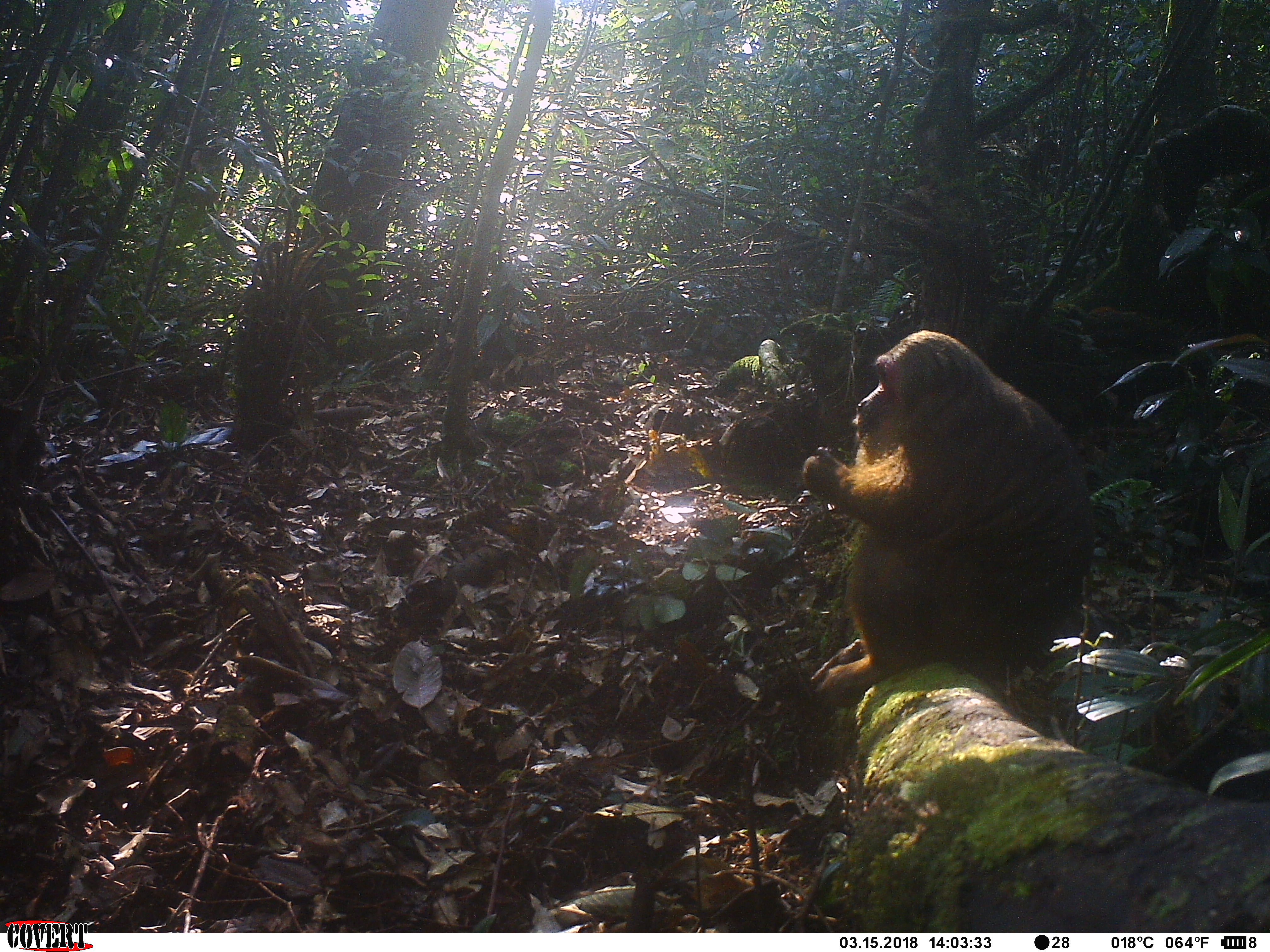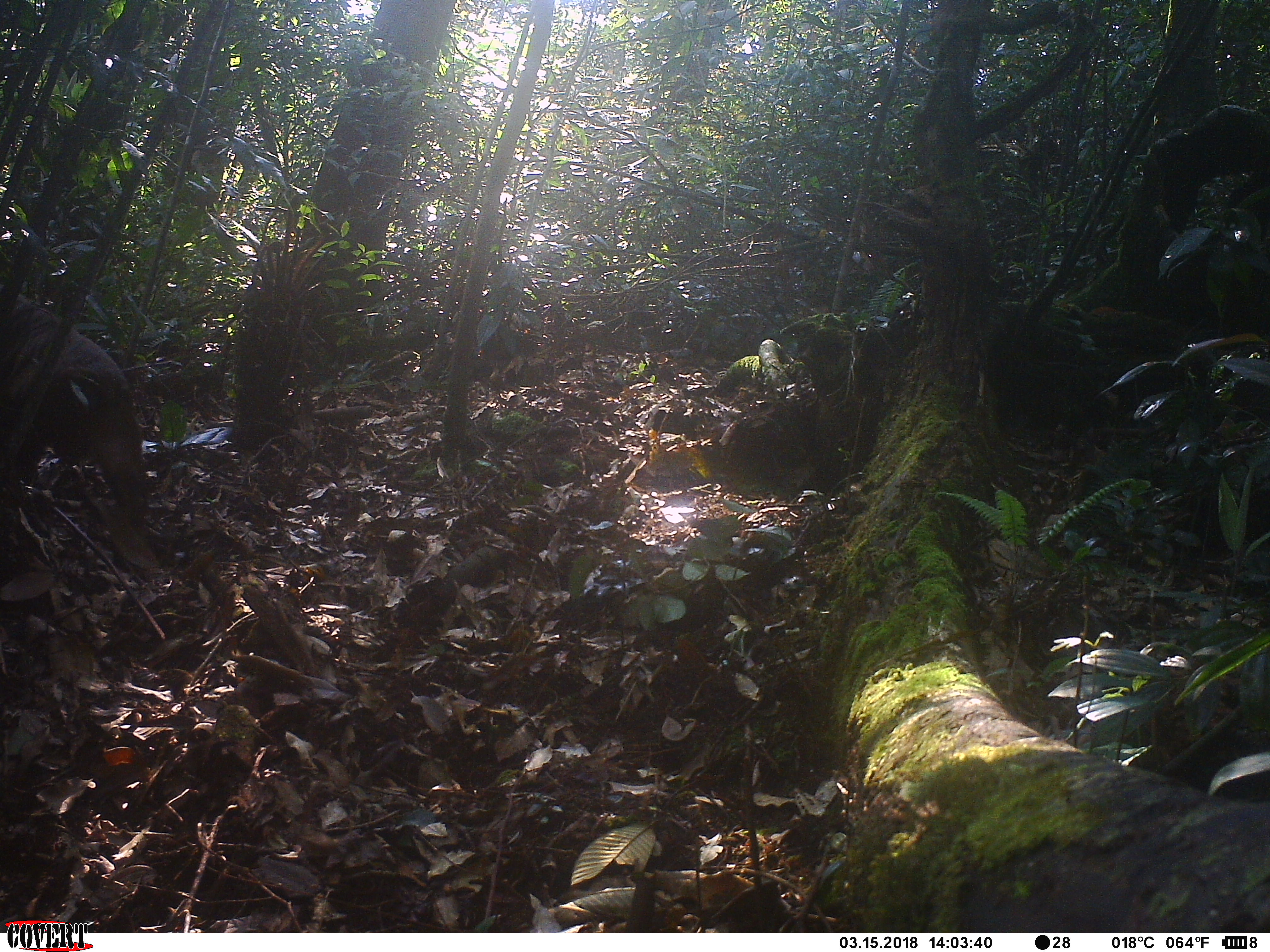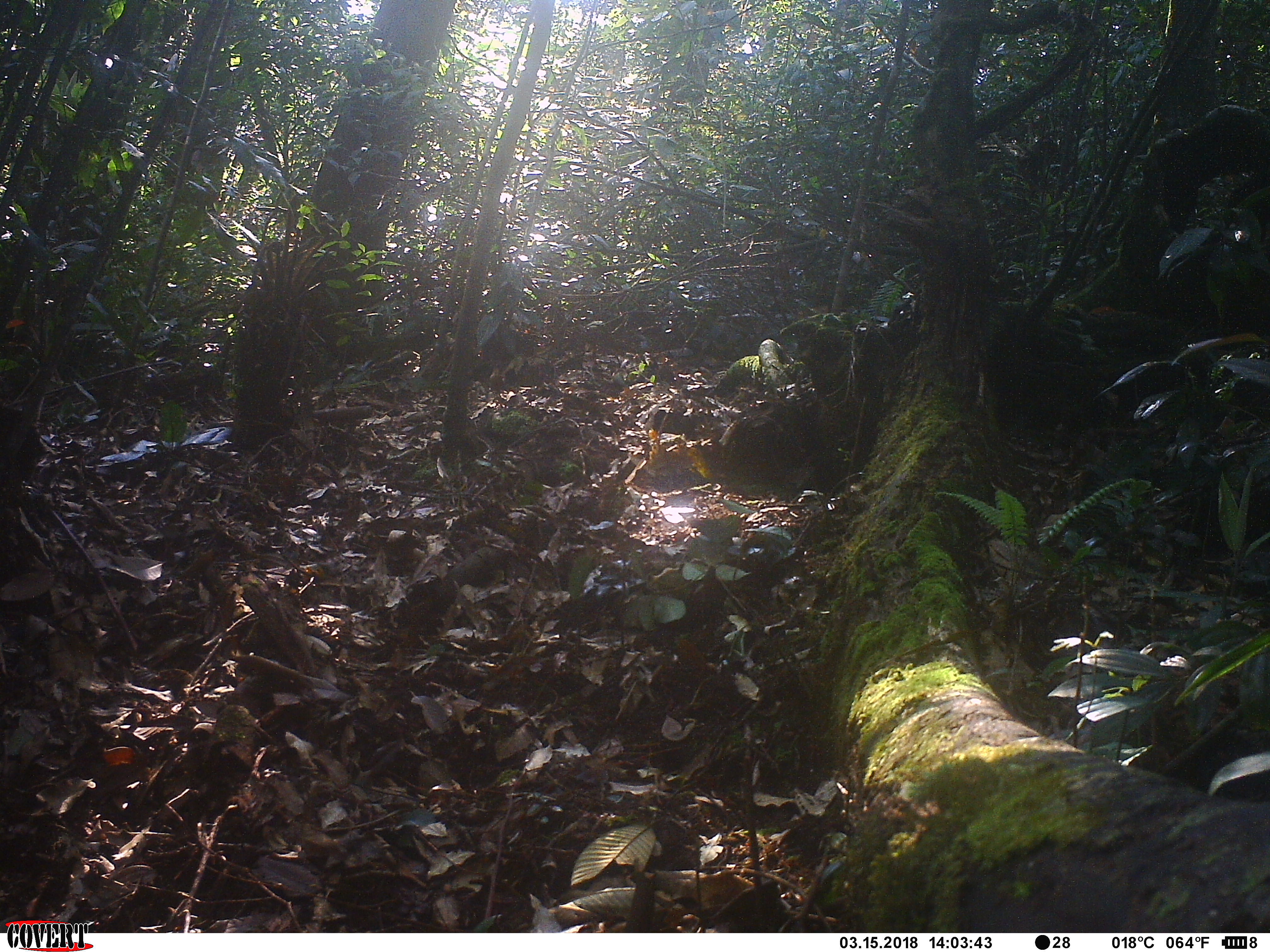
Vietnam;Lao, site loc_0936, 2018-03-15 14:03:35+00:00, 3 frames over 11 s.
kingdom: Animalia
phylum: Chordata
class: Mammalia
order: Primates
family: Cercopithecidae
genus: Macaca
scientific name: Macaca arctoides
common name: stump-tailed macaque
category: stump tailed macaque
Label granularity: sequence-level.